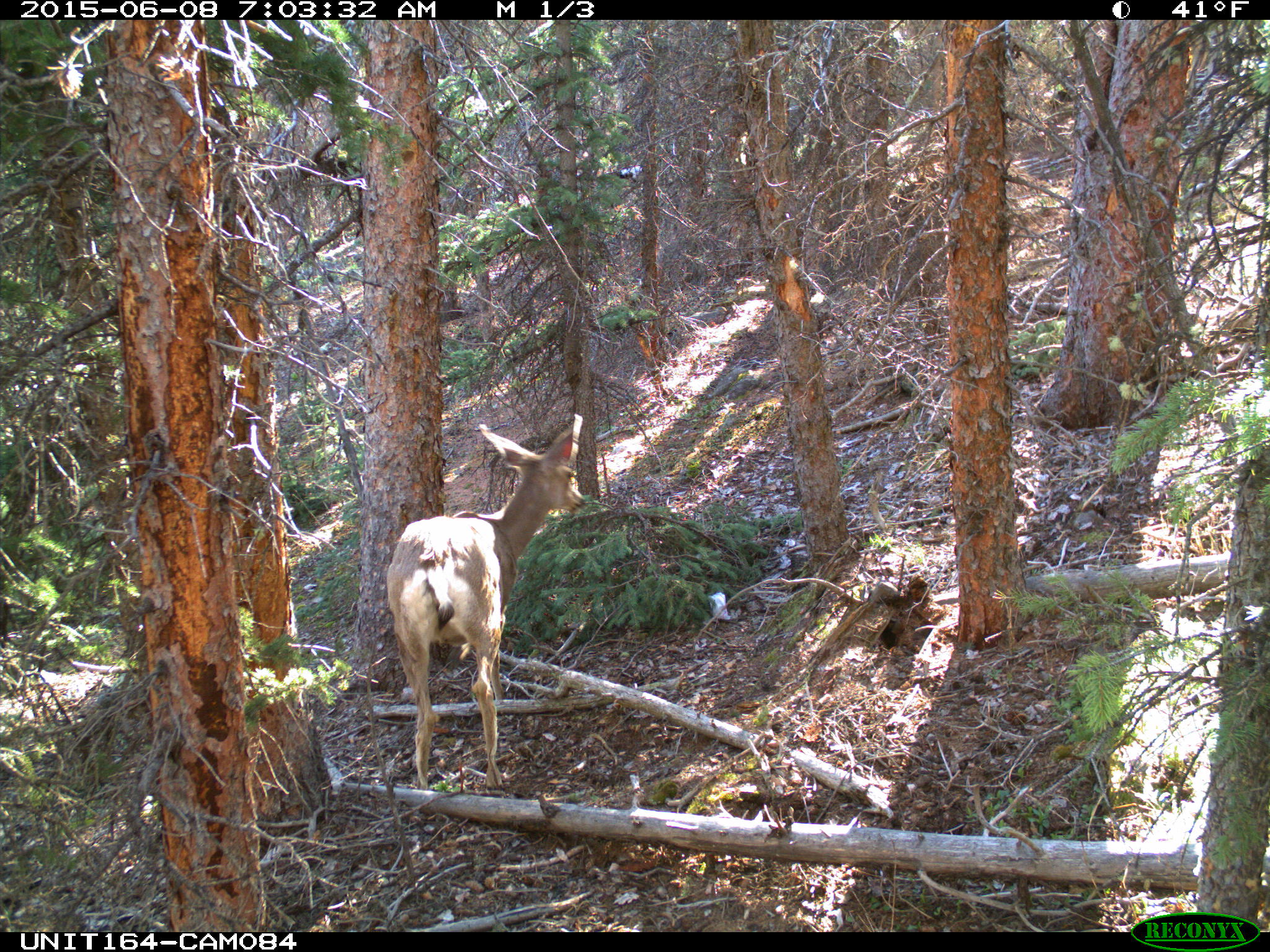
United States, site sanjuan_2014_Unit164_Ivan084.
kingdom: Animalia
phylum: Chordata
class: Mammalia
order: Artiodactyla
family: Cervidae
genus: Odocoileus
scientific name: Odocoileus hemionus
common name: mule deer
Odocoileus hemionus (mule deer).